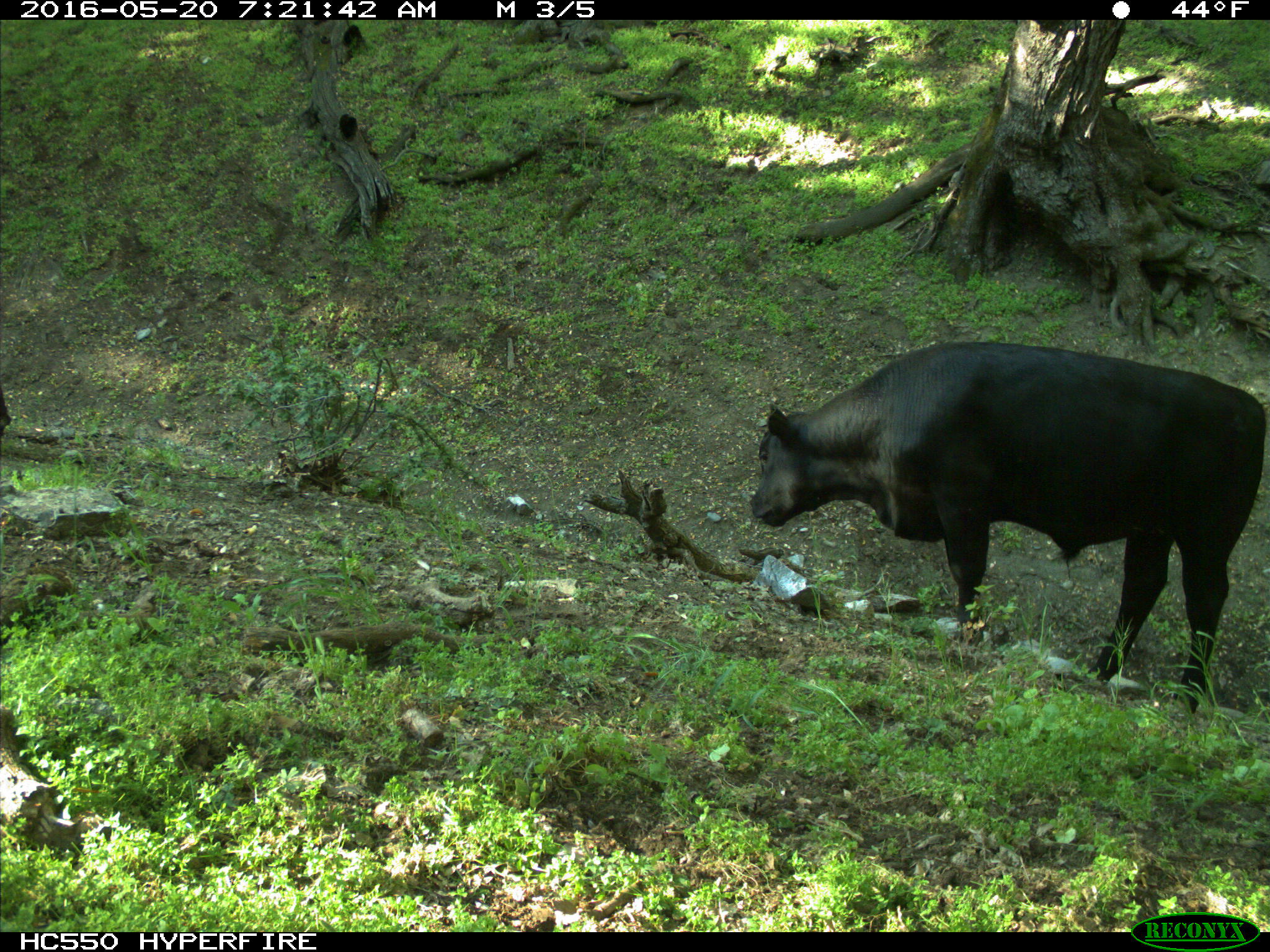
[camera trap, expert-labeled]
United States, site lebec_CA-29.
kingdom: Animalia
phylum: Chordata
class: Mammalia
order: Artiodactyla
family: Bovidae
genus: Bos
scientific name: Bos taurus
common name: domestic cow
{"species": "Bos taurus (domestic cow)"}